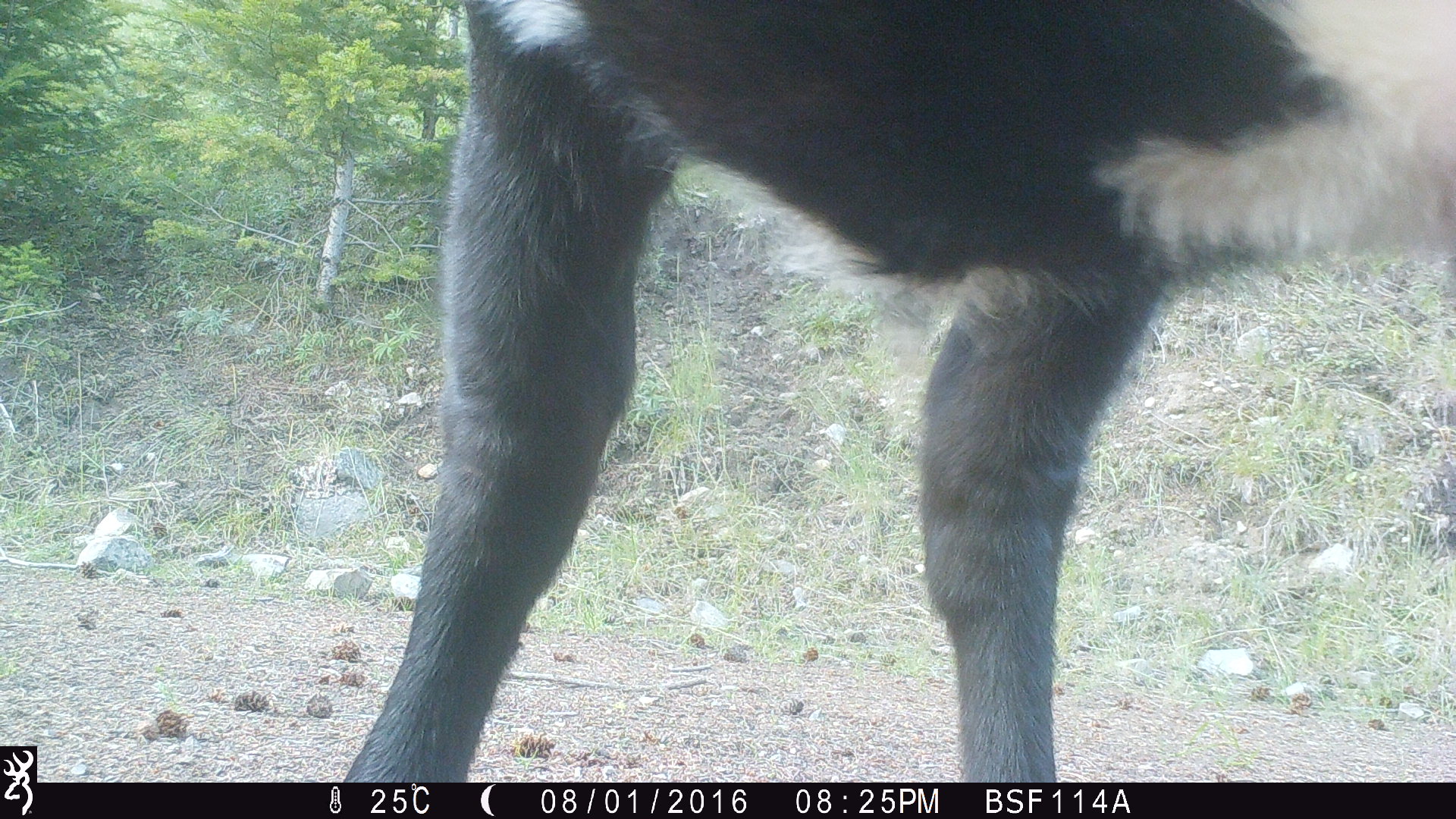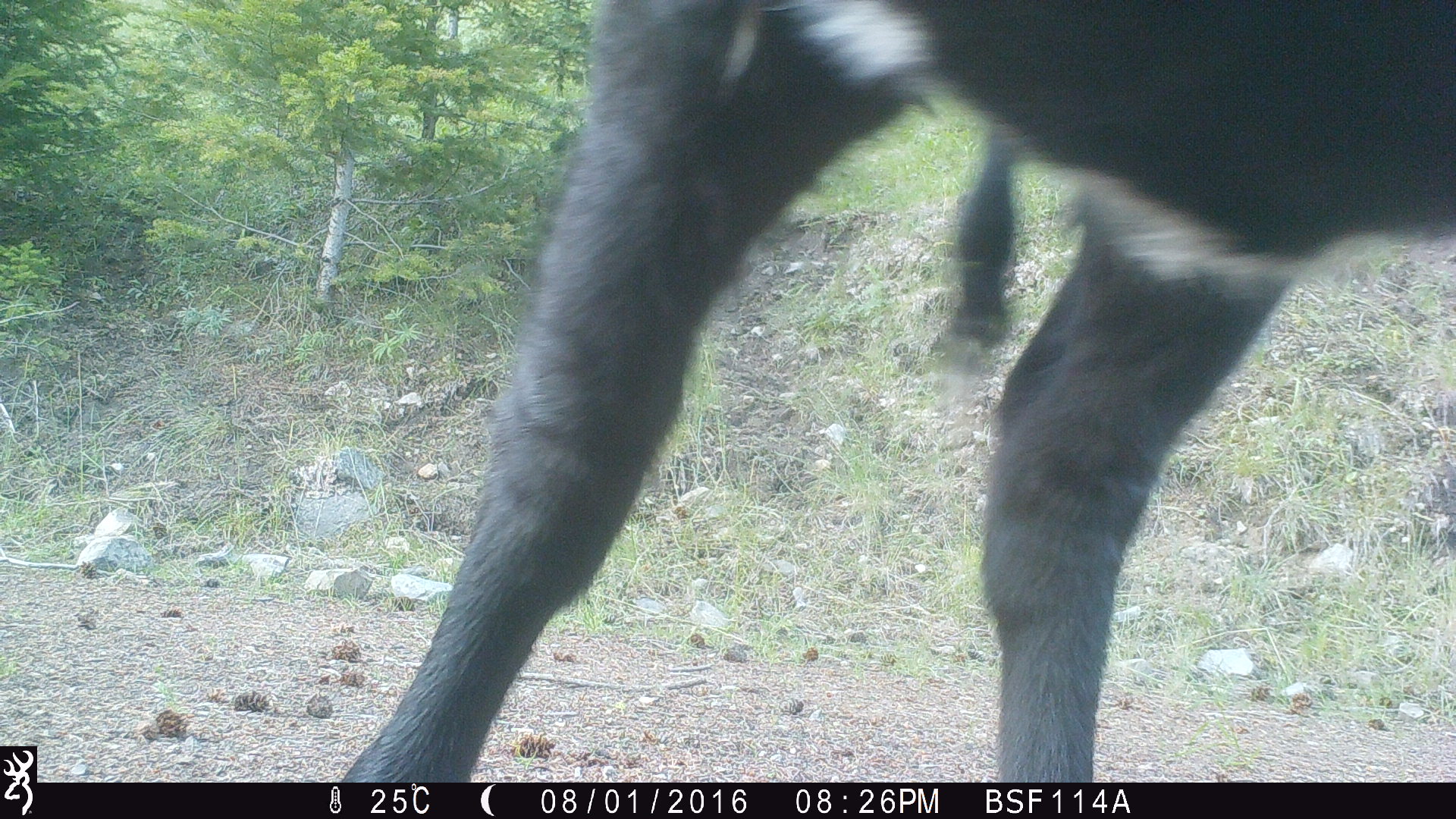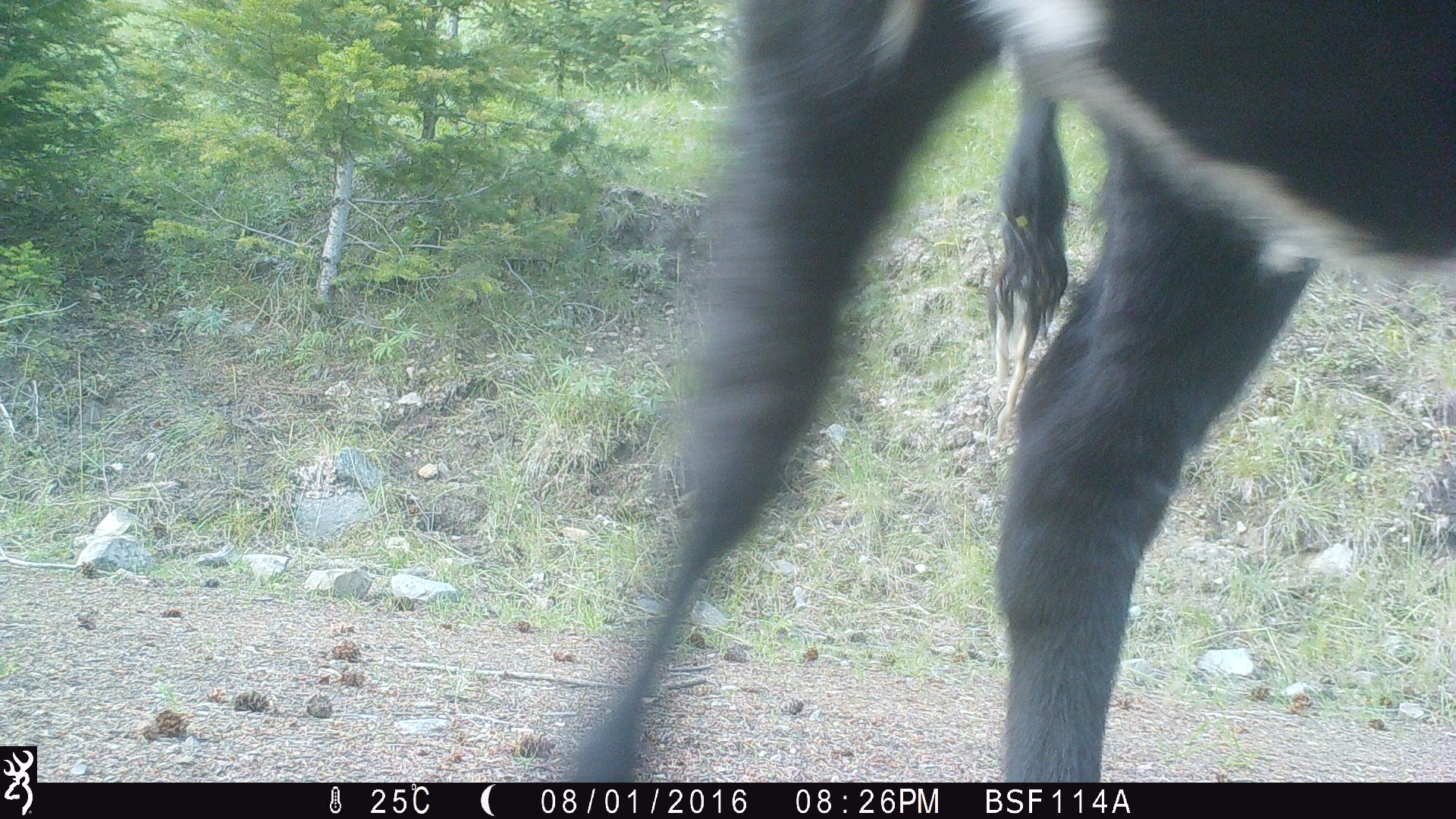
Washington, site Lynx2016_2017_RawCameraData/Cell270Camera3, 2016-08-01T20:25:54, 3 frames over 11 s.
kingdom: Animalia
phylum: Chordata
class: Mammalia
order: Artiodactyla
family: Bovidae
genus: Bos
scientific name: Bos taurus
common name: domestic cattle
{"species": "domestic cattle (Bos taurus)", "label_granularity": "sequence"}